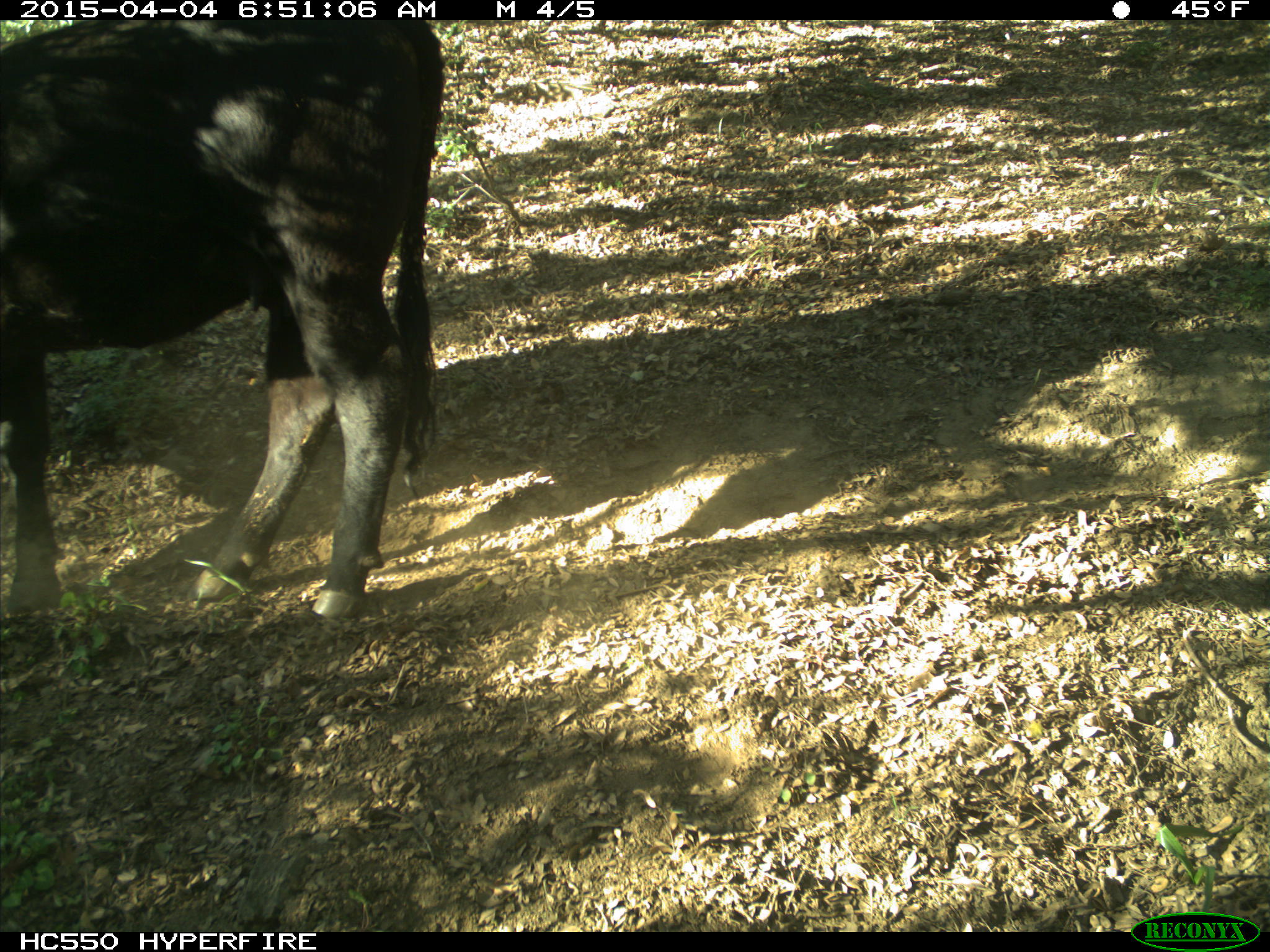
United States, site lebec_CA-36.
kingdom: Animalia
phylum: Chordata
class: Mammalia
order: Artiodactyla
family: Bovidae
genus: Bos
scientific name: Bos taurus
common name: domestic cow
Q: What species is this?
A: Bos taurus (domestic cow).